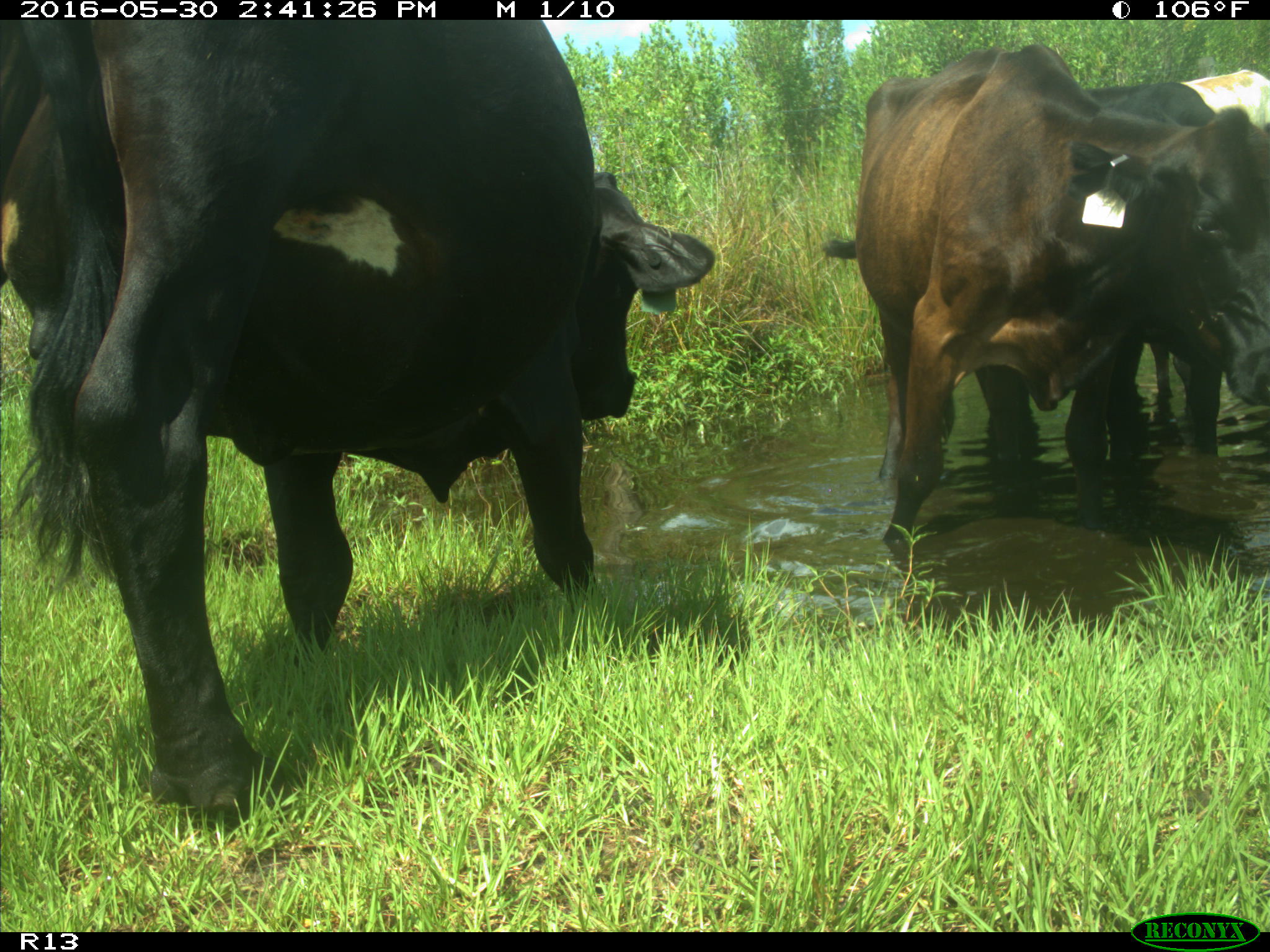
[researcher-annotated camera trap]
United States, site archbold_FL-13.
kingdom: Animalia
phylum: Chordata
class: Mammalia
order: Artiodactyla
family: Bovidae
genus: Bos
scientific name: Bos taurus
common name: domestic cow